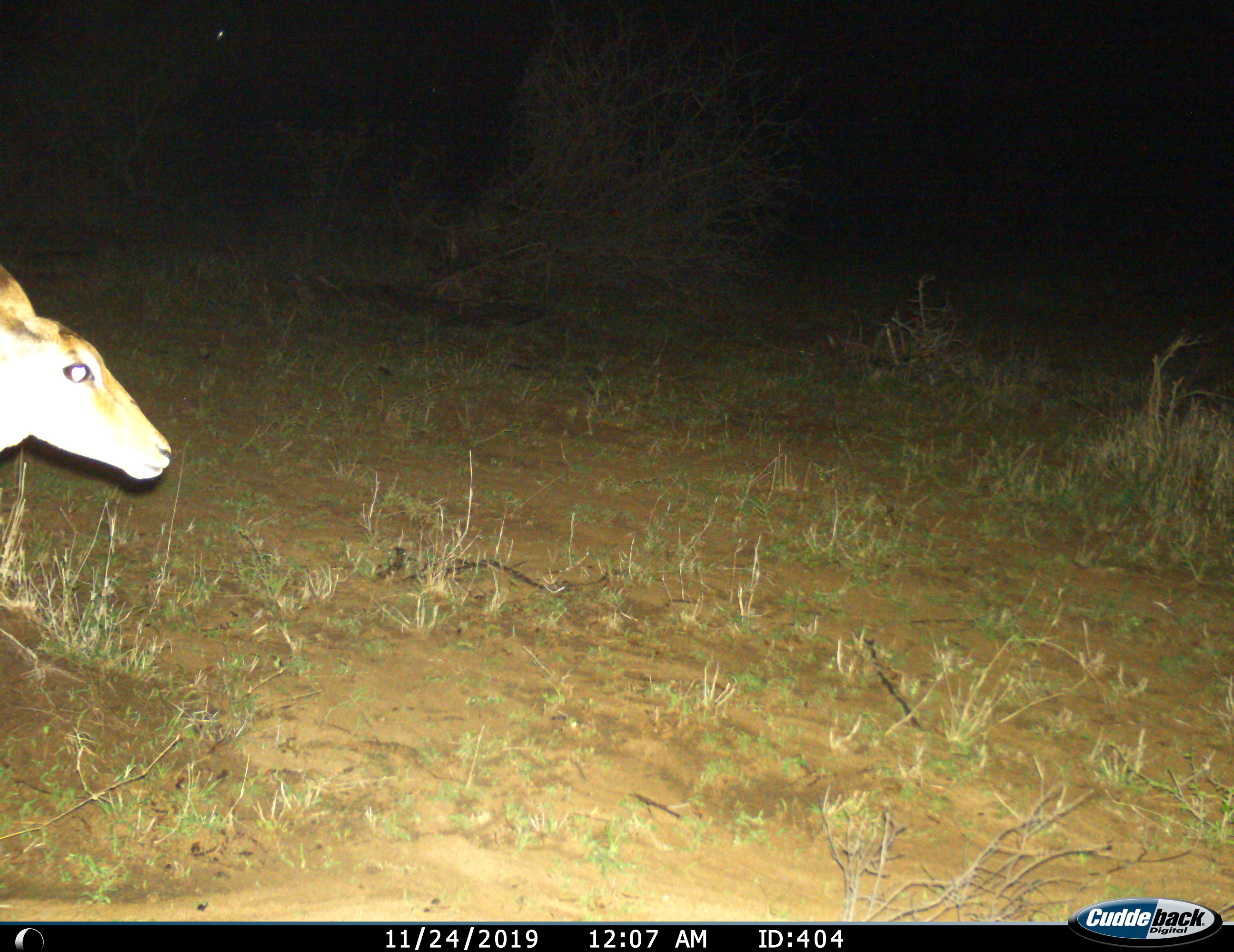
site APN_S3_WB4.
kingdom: Animalia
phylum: Chordata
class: Mammalia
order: Artiodactyla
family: Bovidae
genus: Aepyceros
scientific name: Aepyceros melampus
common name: impala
Impala (Aepyceros melampus), count 1. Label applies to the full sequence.